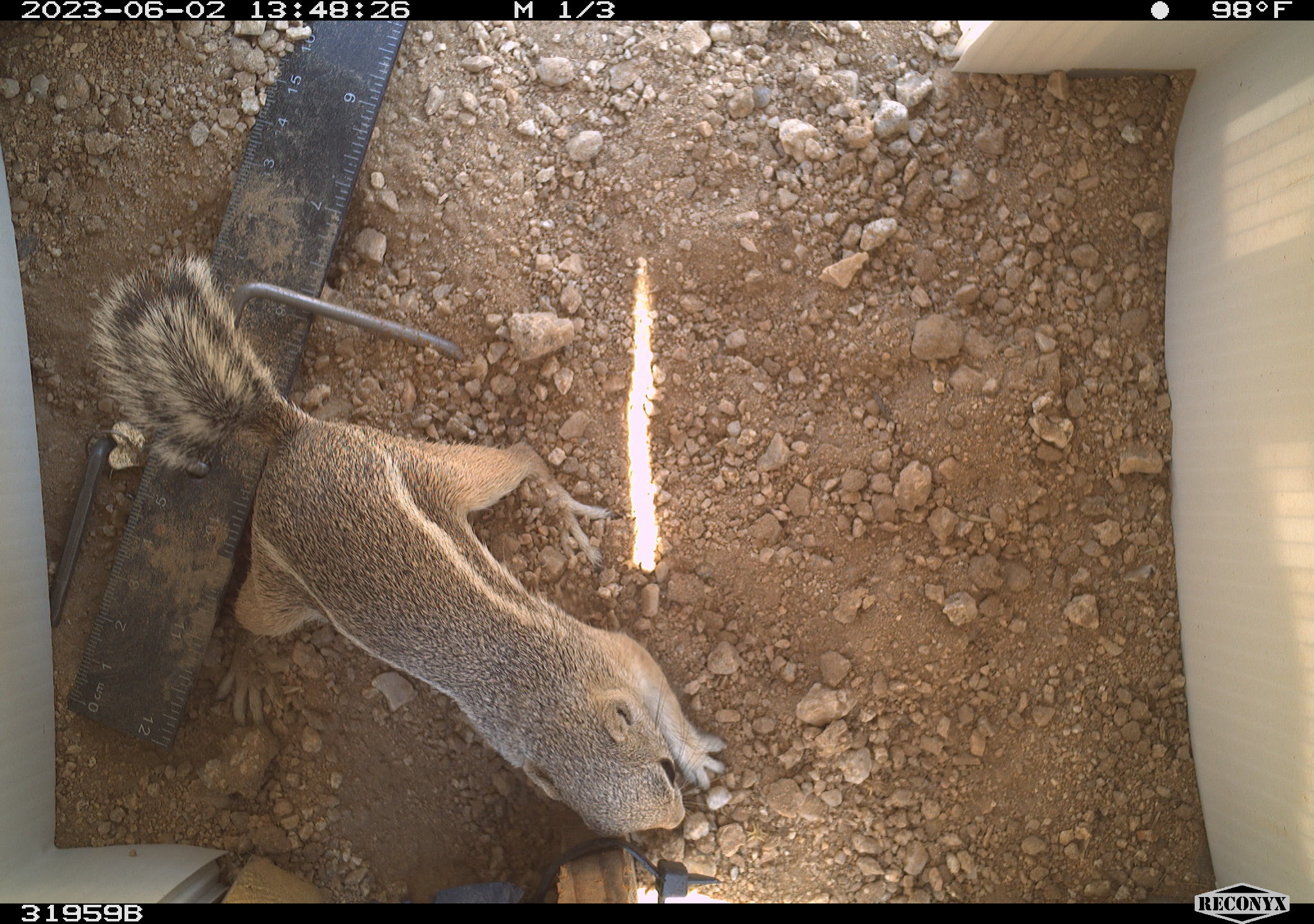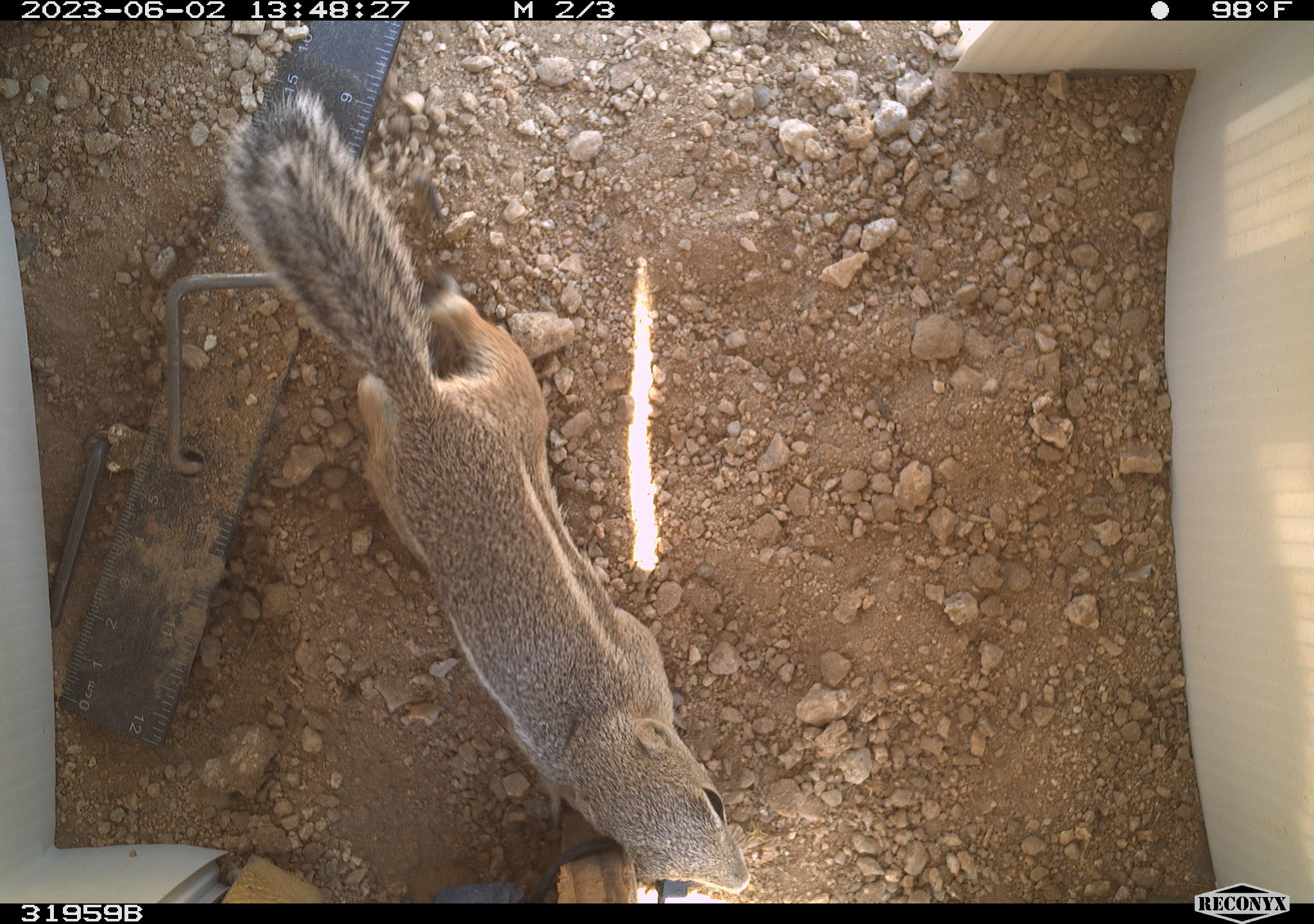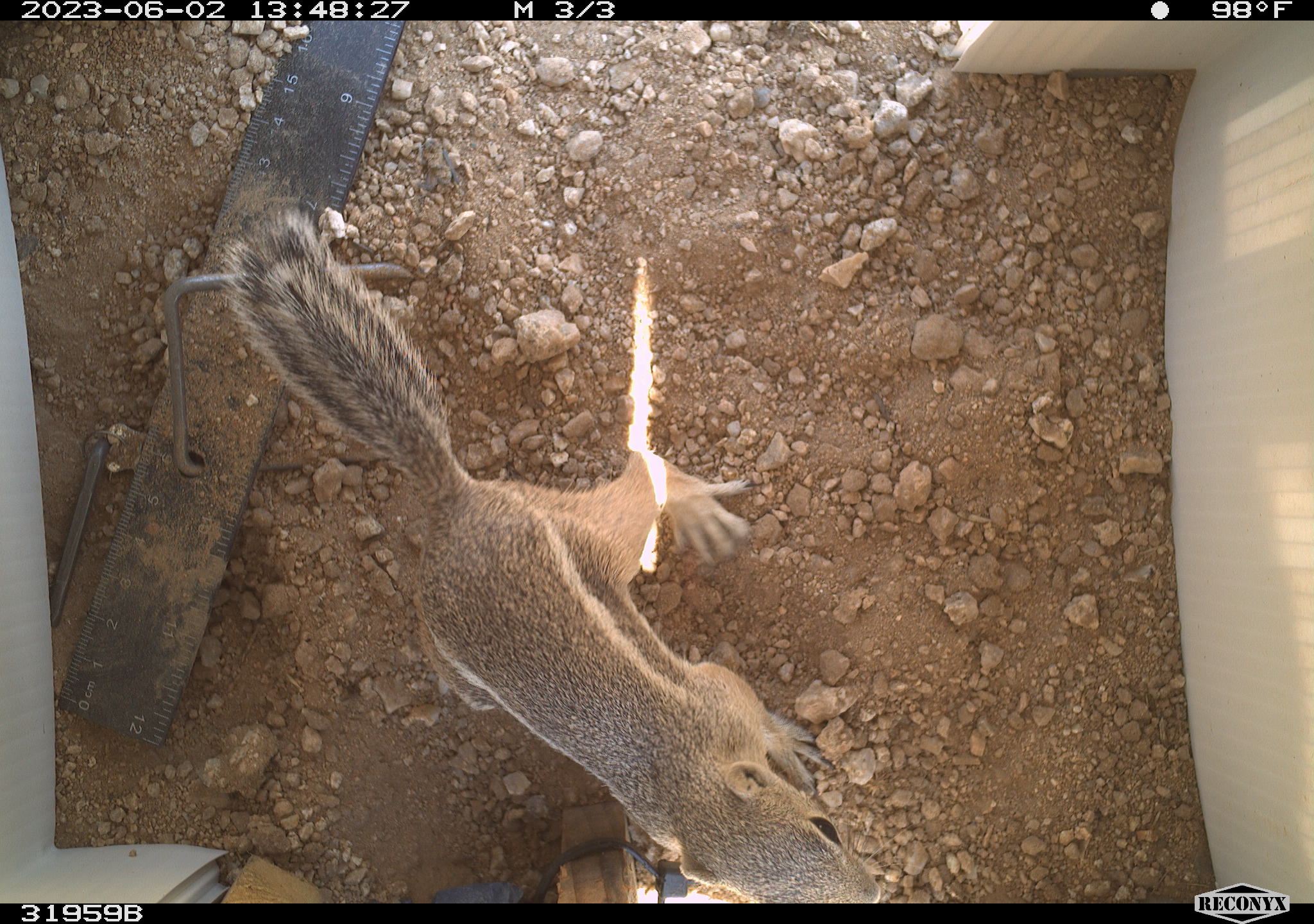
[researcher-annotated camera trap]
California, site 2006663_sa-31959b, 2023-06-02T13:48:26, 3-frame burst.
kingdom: Animalia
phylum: Chordata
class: Mammalia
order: Rodentia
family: Sciuridae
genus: Ammospermophilus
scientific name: Ammospermophilus leucurus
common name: white-tailed antelope squirrel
White-tailed antelope squirrel (Ammospermophilus leucurus).